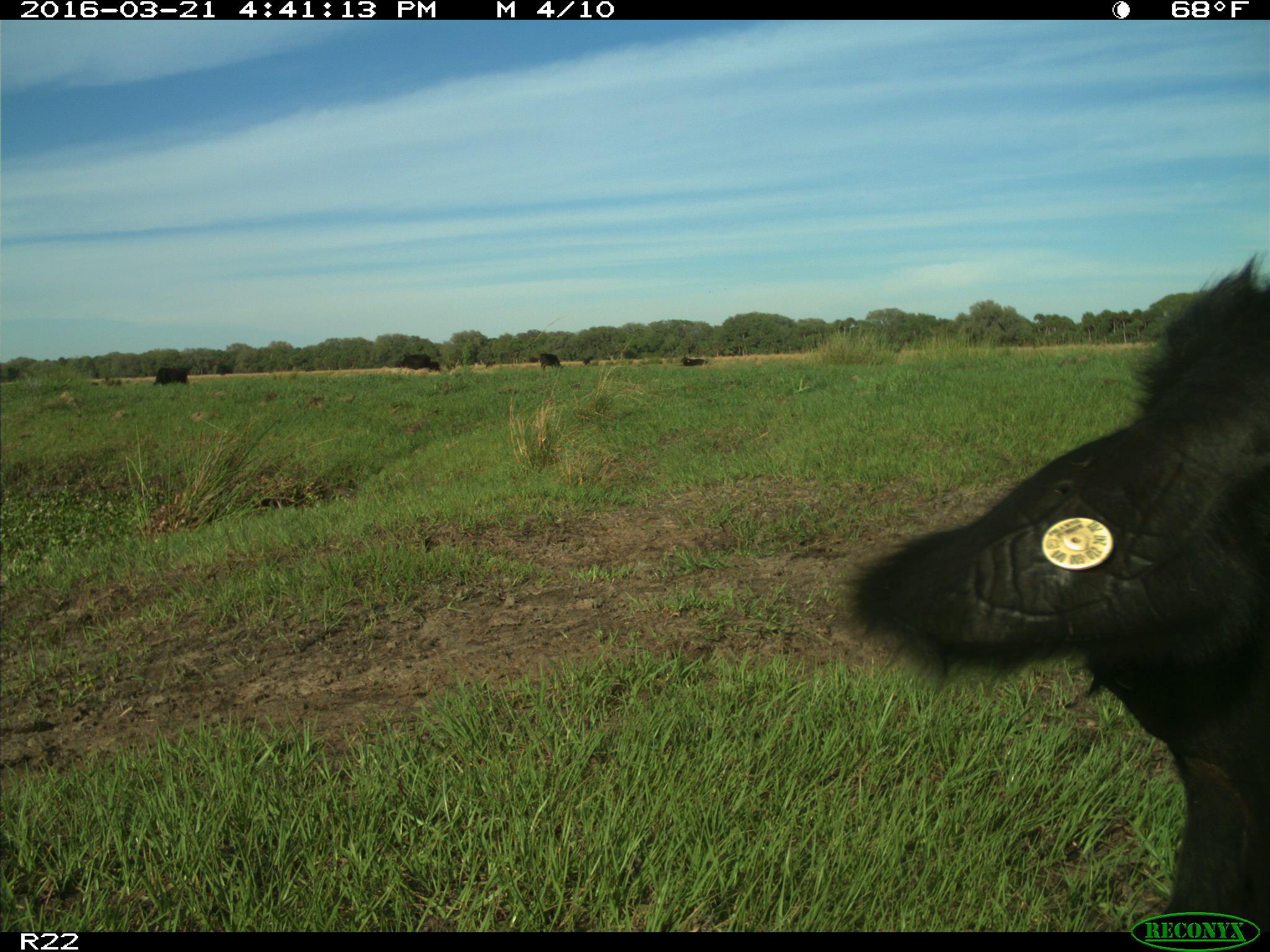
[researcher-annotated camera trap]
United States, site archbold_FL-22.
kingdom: Animalia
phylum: Chordata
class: Mammalia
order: Artiodactyla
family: Bovidae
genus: Bos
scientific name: Bos taurus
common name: domestic cow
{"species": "Bos taurus (domestic cow)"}